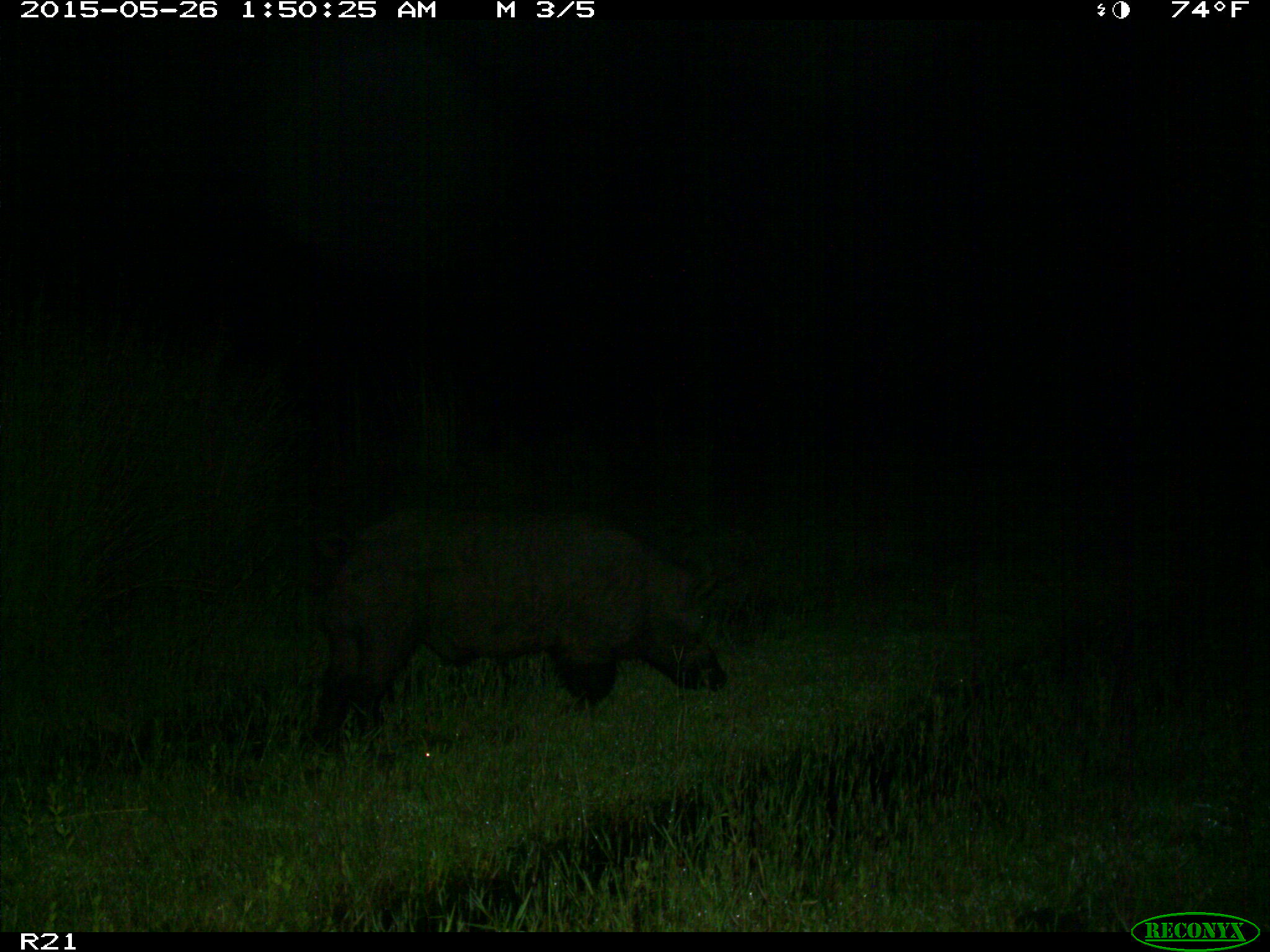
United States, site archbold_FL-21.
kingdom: Animalia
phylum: Chordata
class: Mammalia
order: Artiodactyla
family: Suidae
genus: Sus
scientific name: Sus scrofa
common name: wild boar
Sus scrofa (wild boar).